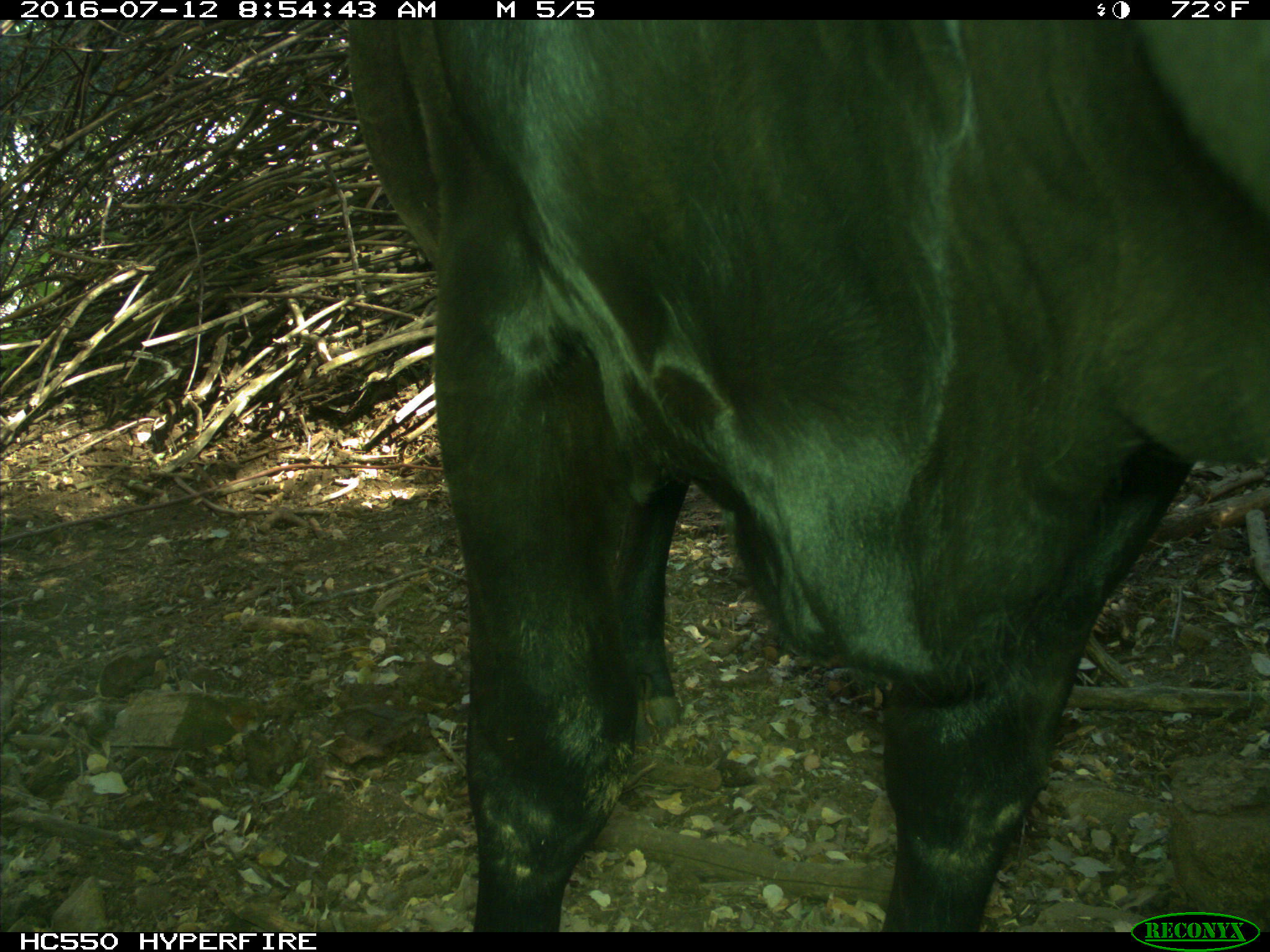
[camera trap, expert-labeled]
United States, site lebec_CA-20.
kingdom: Animalia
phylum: Chordata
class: Mammalia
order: Artiodactyla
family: Bovidae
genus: Bos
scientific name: Bos taurus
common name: domestic cow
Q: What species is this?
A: Bos taurus (domestic cow).